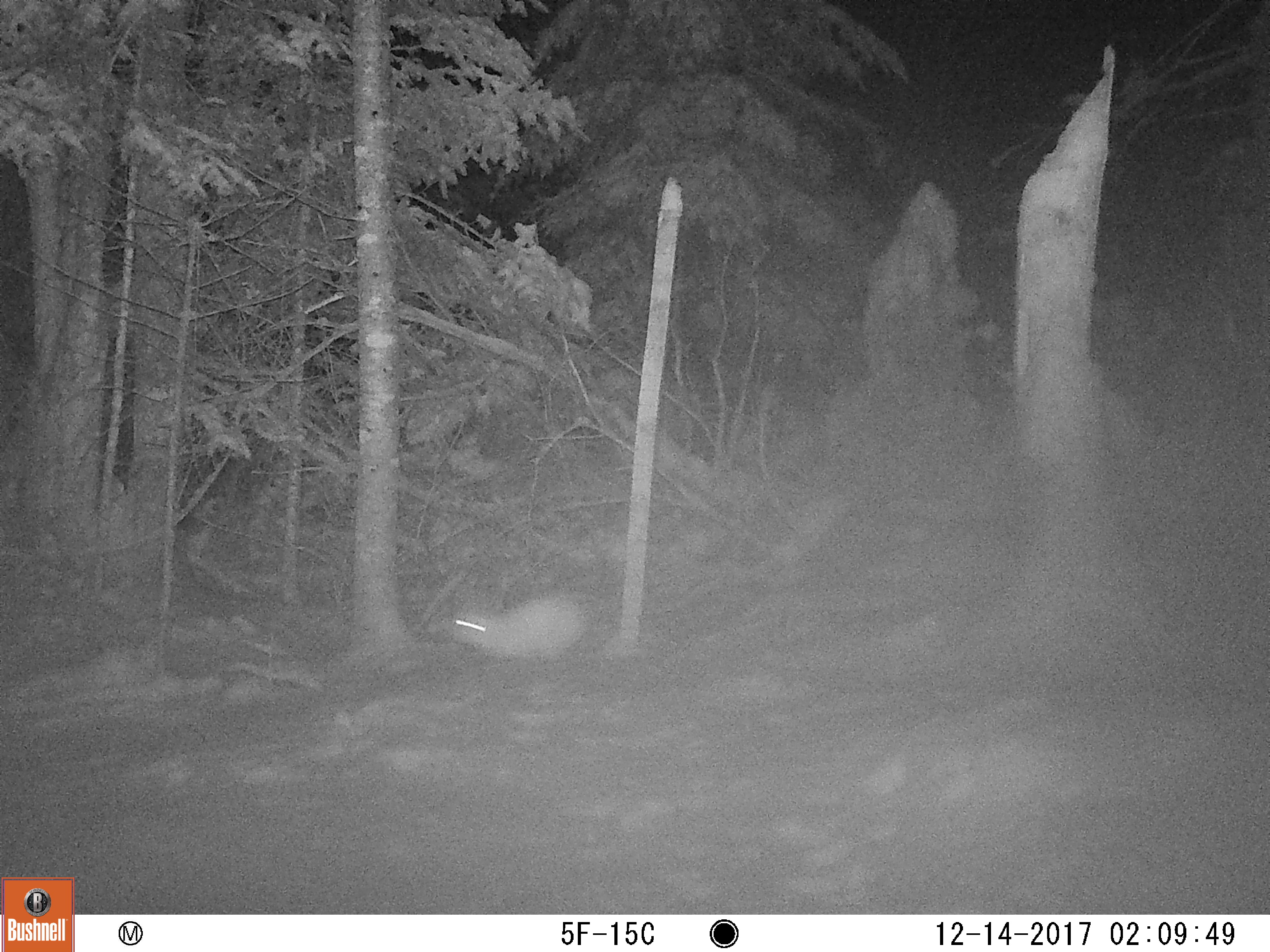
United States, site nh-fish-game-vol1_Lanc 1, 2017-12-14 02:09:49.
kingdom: Animalia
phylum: Chordata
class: Mammalia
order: Lagomorpha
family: Leporidae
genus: Lepus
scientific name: Lepus americanus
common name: snowshoe hare